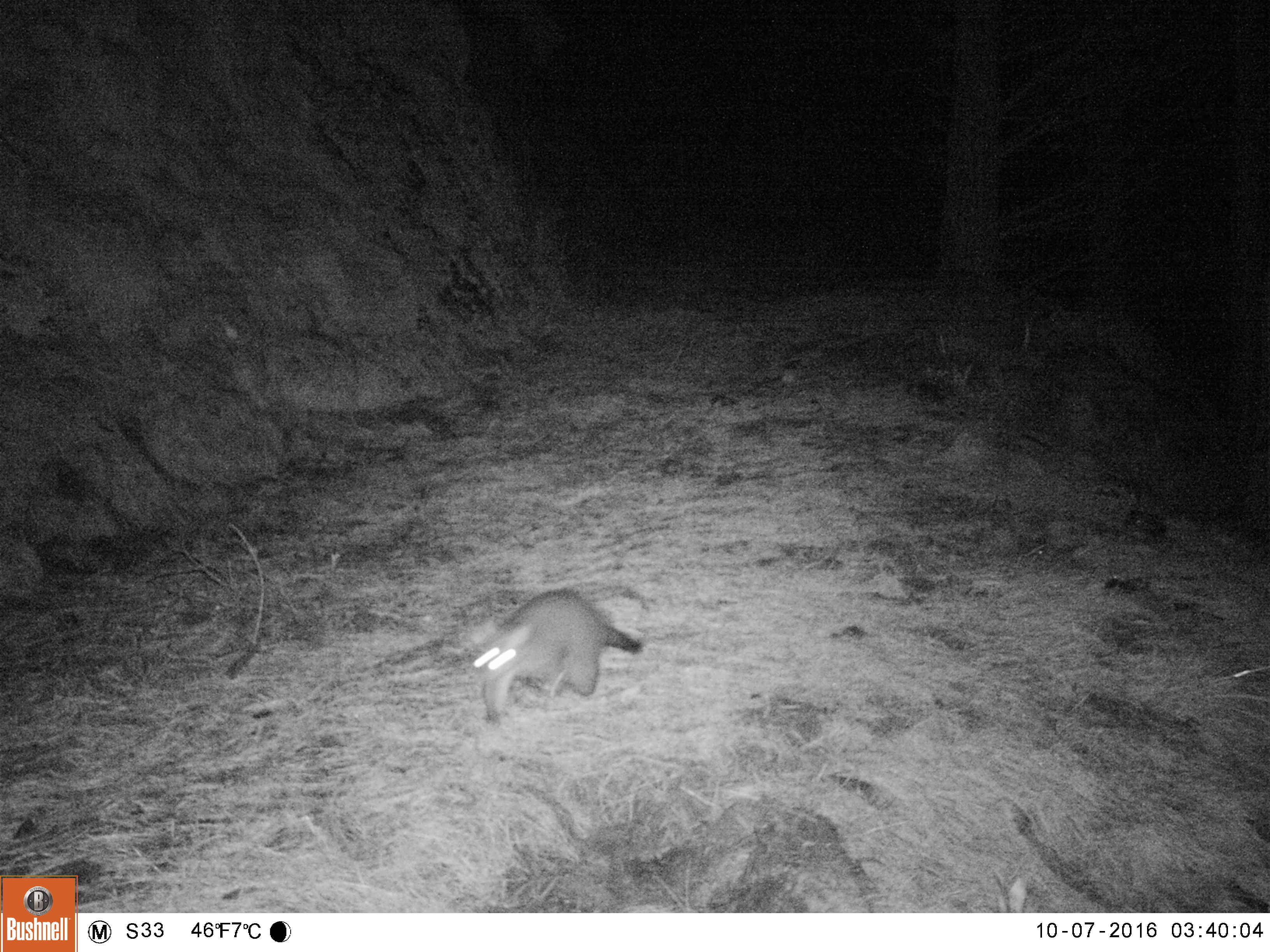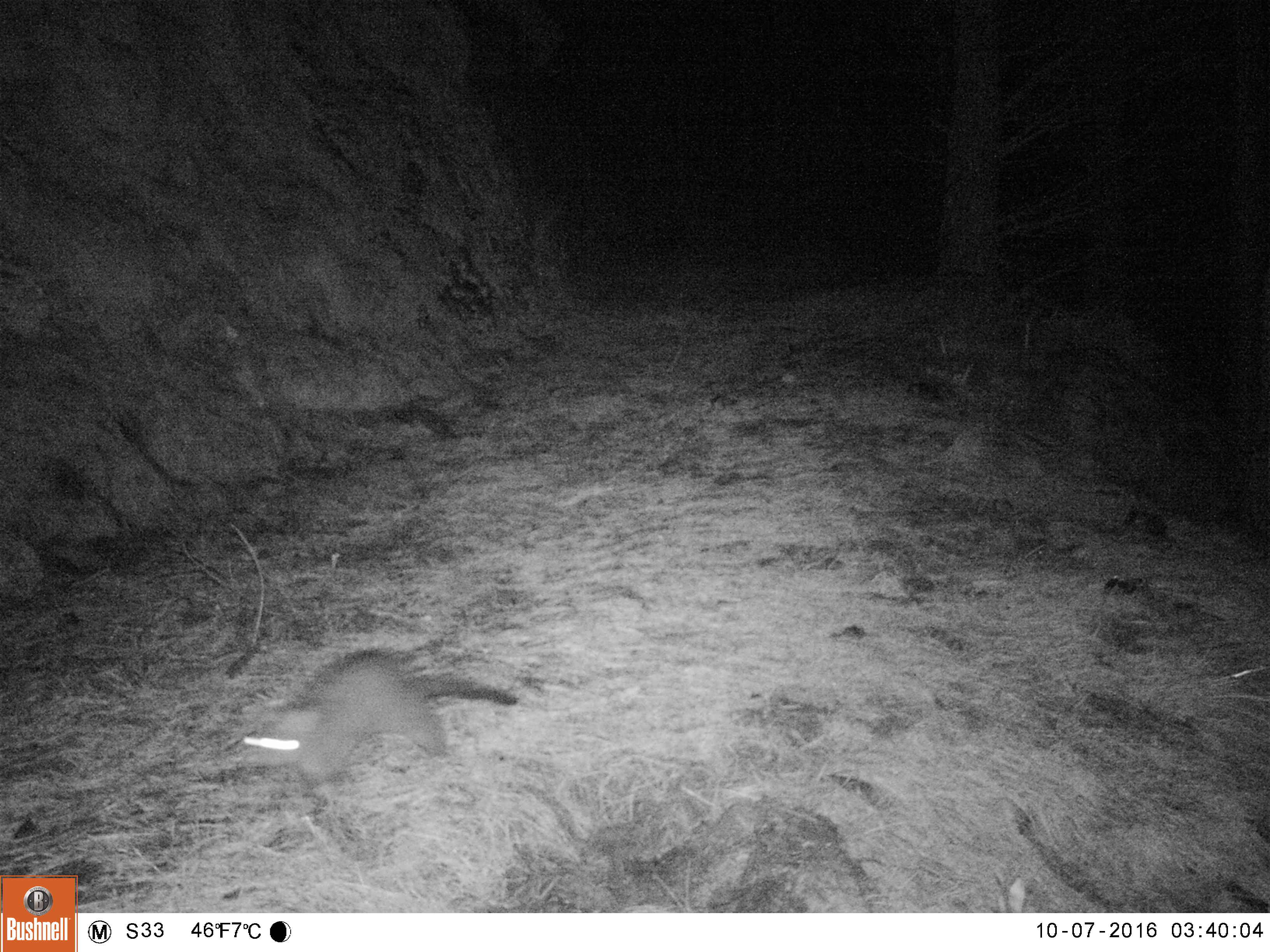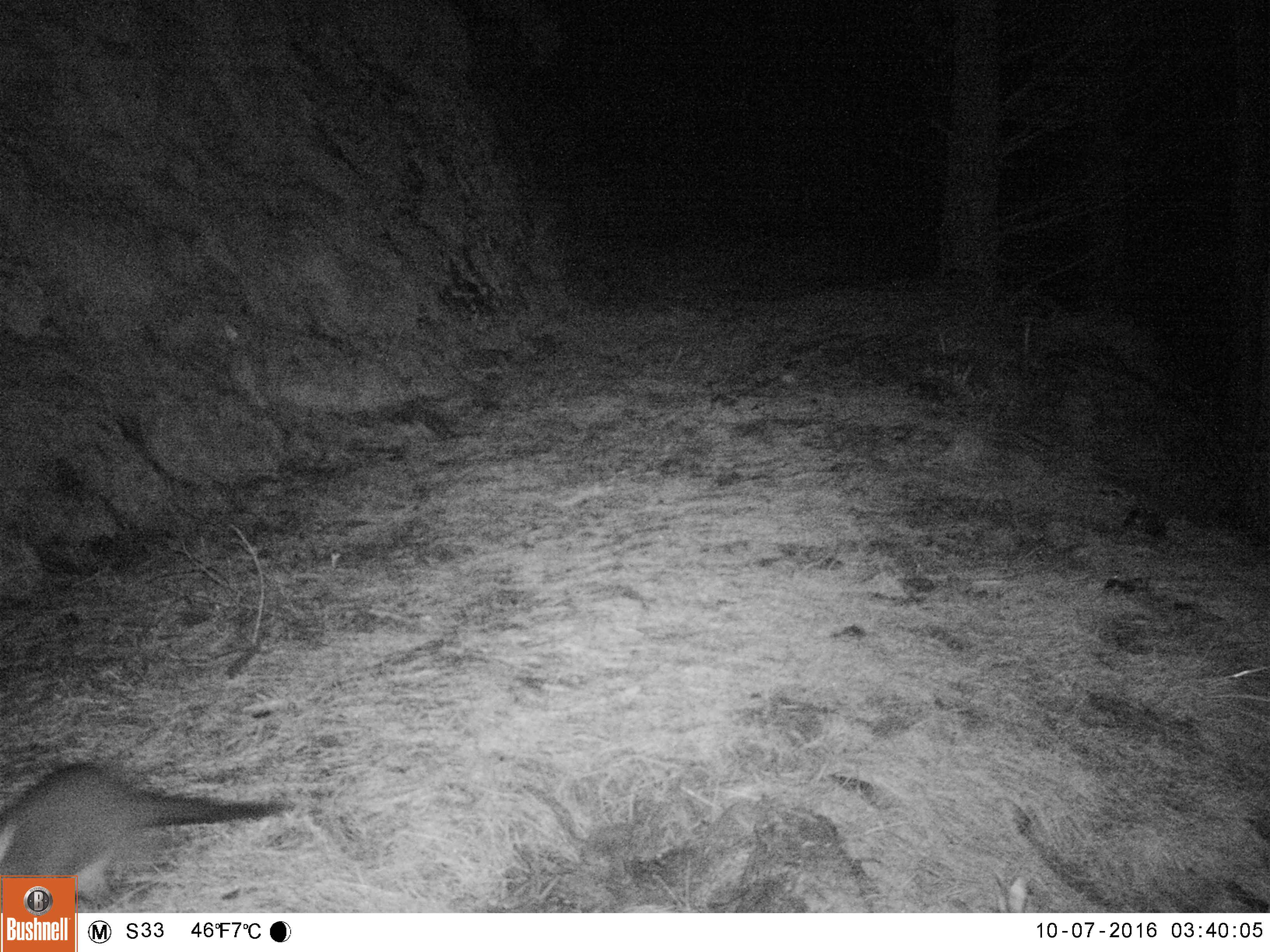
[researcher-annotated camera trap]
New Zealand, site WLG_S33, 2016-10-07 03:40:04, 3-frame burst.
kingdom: Animalia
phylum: Chordata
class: Mammalia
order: Diprotodontia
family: Phalangeridae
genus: Trichosurus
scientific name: Trichosurus vulpecula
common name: common brushtail possum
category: possum